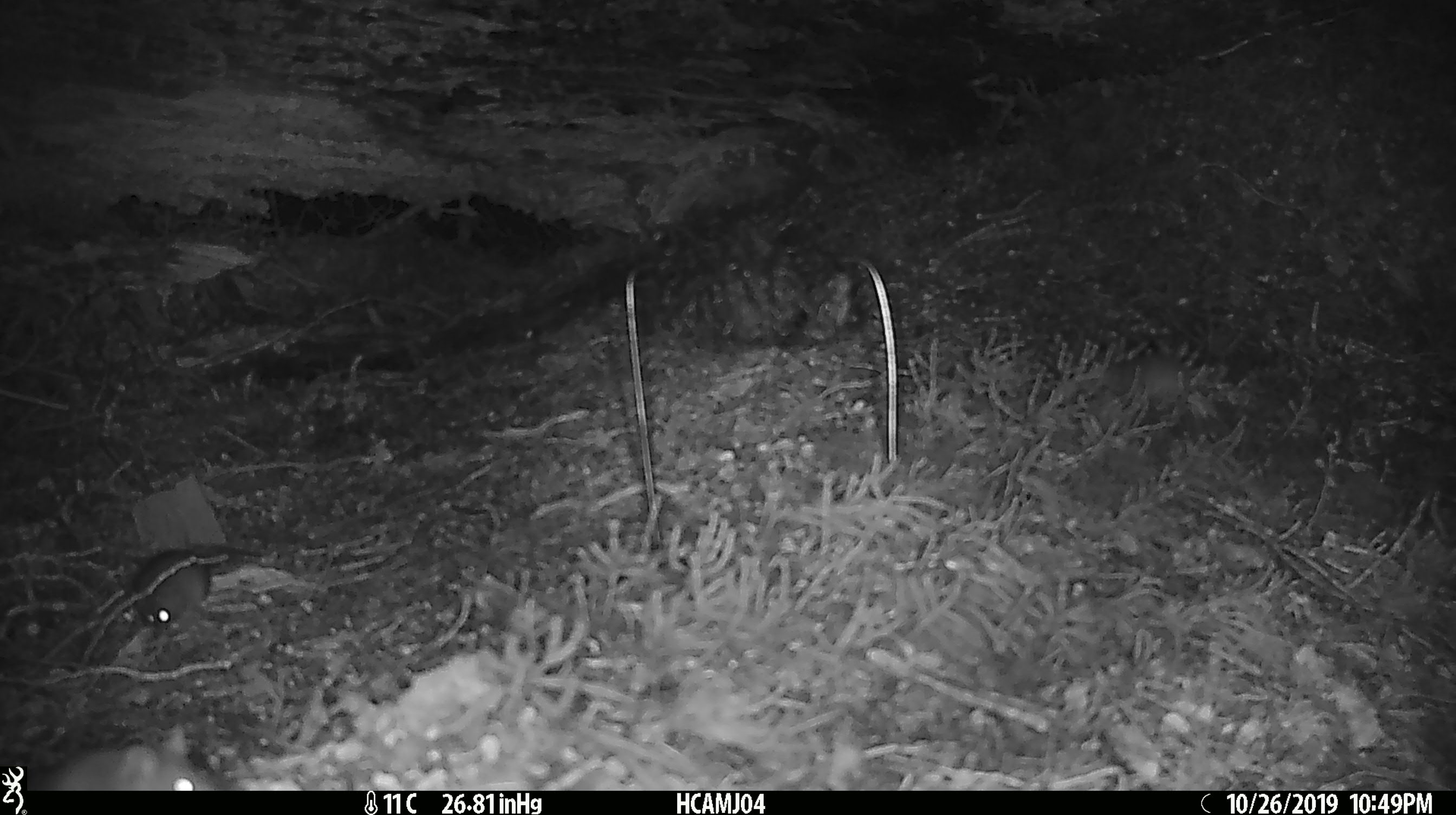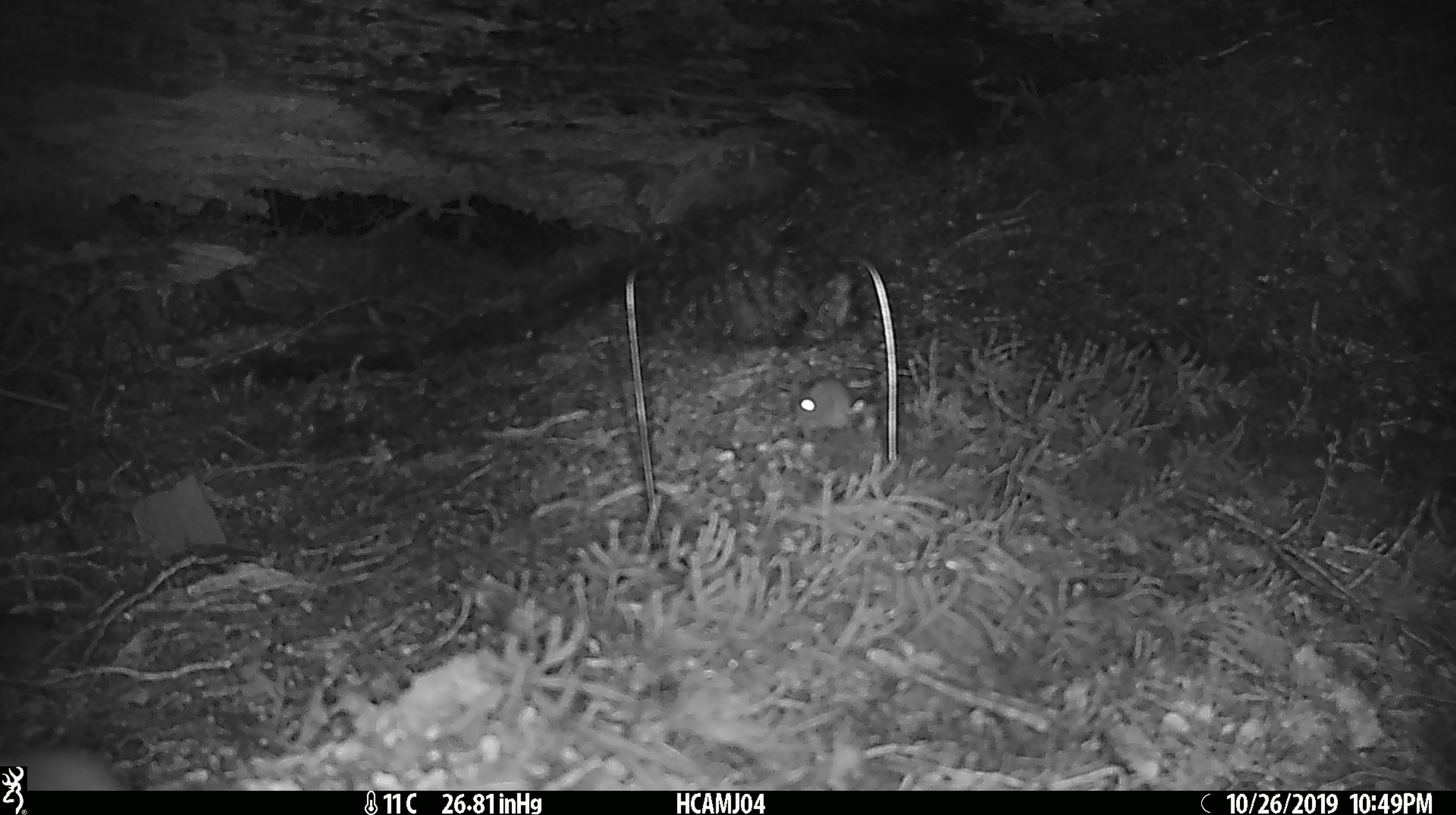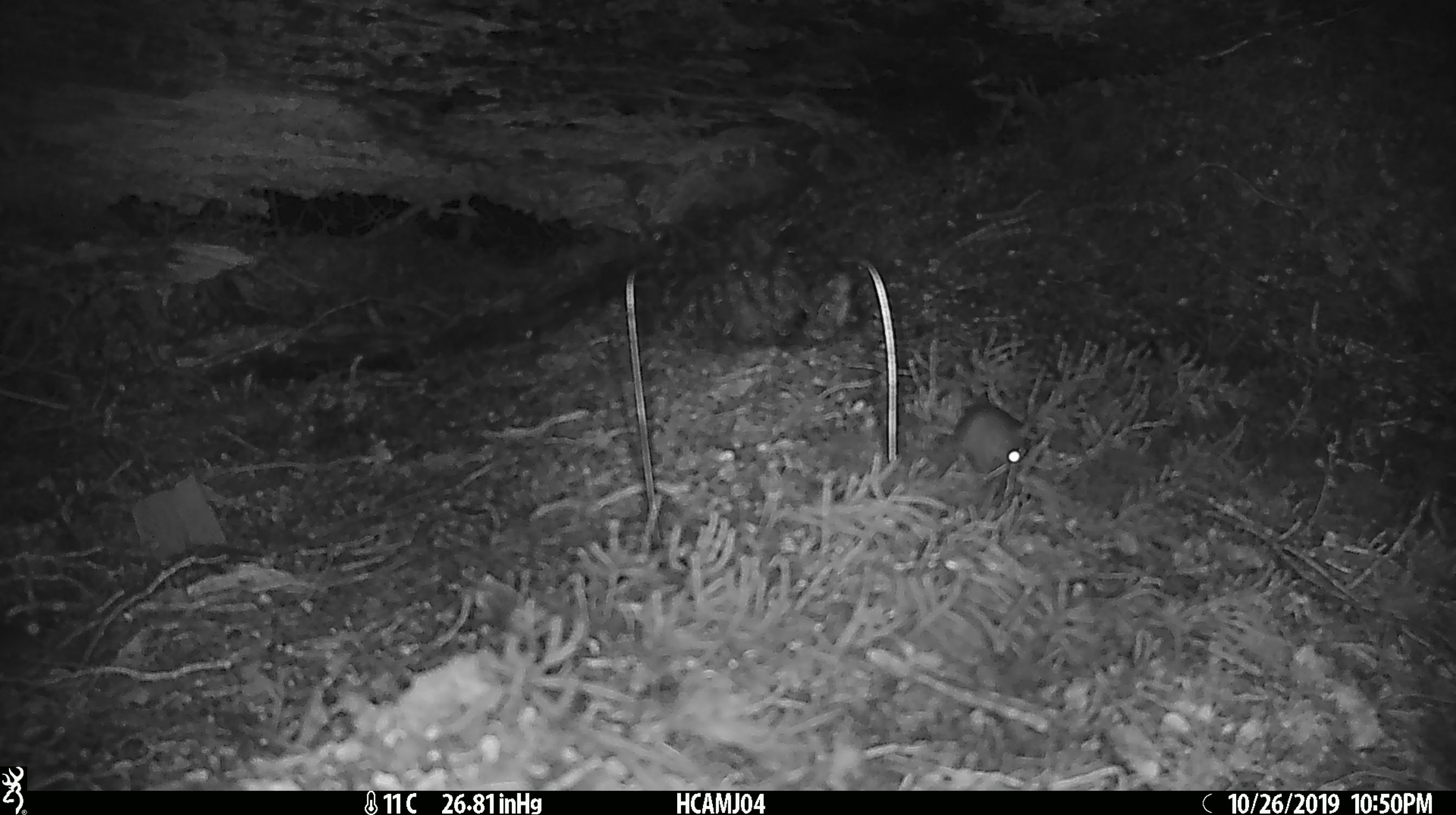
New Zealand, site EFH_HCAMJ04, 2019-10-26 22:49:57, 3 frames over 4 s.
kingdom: Animalia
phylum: Chordata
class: Mammalia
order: Rodentia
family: Muridae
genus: Mus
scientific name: Mus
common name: mouse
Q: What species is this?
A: Mouse (Mus).